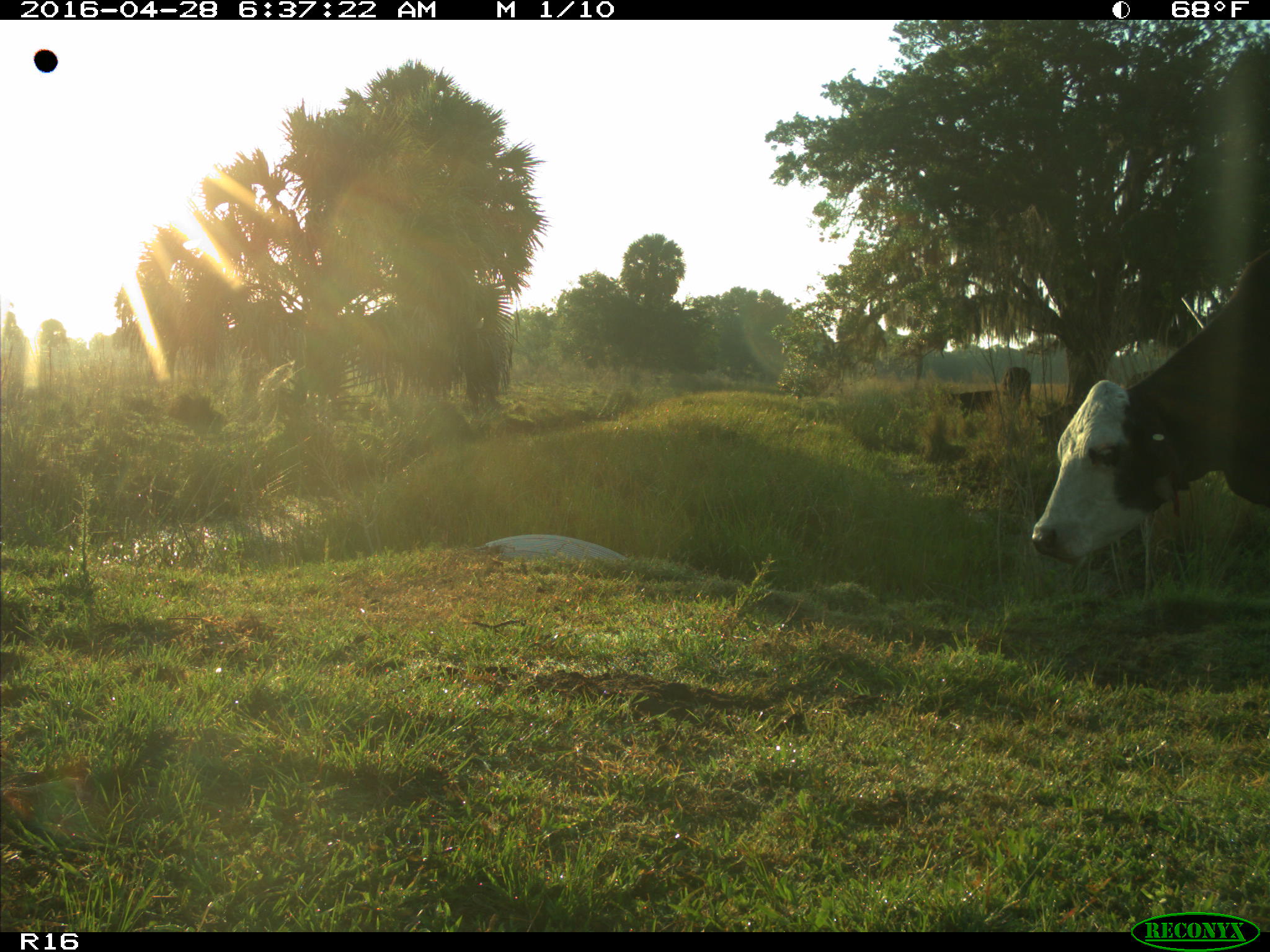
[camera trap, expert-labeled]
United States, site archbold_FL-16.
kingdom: Animalia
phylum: Chordata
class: Mammalia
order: Artiodactyla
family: Bovidae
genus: Bos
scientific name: Bos taurus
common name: domestic cow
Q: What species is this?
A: Bos taurus (domestic cow).